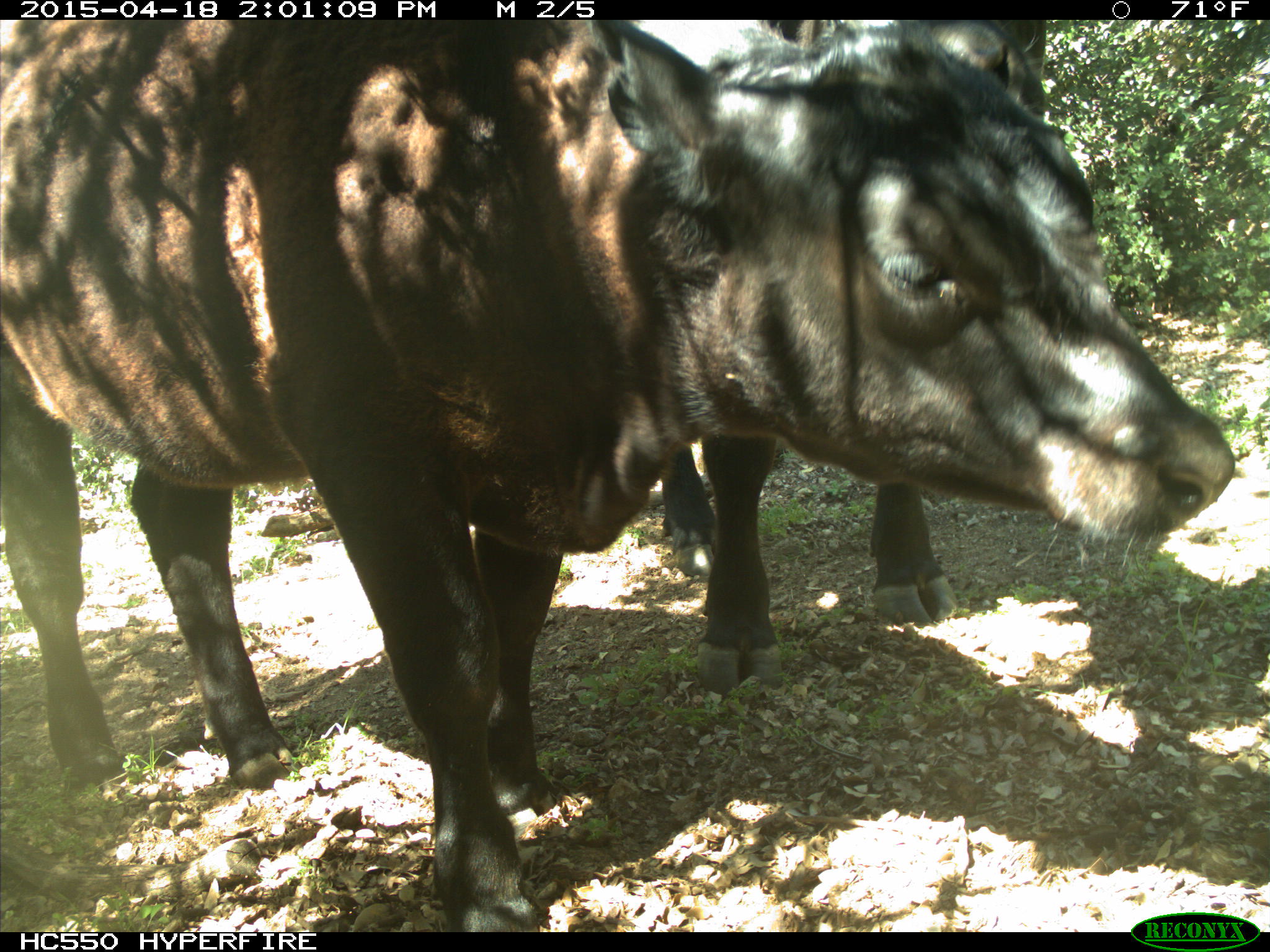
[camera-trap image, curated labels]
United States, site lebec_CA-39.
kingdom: Animalia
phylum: Chordata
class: Mammalia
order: Artiodactyla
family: Bovidae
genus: Bos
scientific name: Bos taurus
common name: domestic cow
Bos taurus (domestic cow).